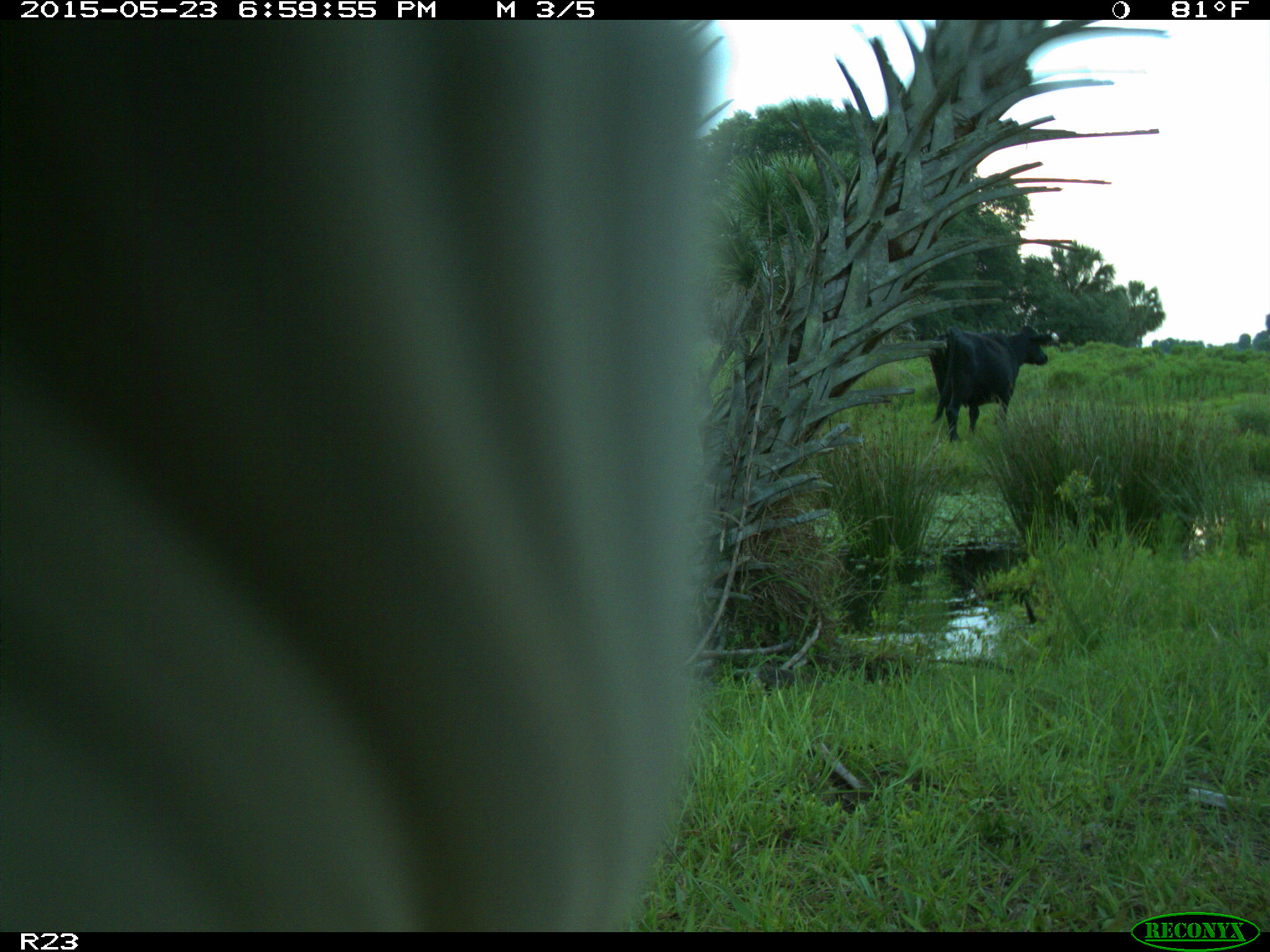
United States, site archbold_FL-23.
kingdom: Animalia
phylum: Chordata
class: Mammalia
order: Artiodactyla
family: Bovidae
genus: Bos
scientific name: Bos taurus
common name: domestic cow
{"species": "Bos taurus (domestic cow)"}